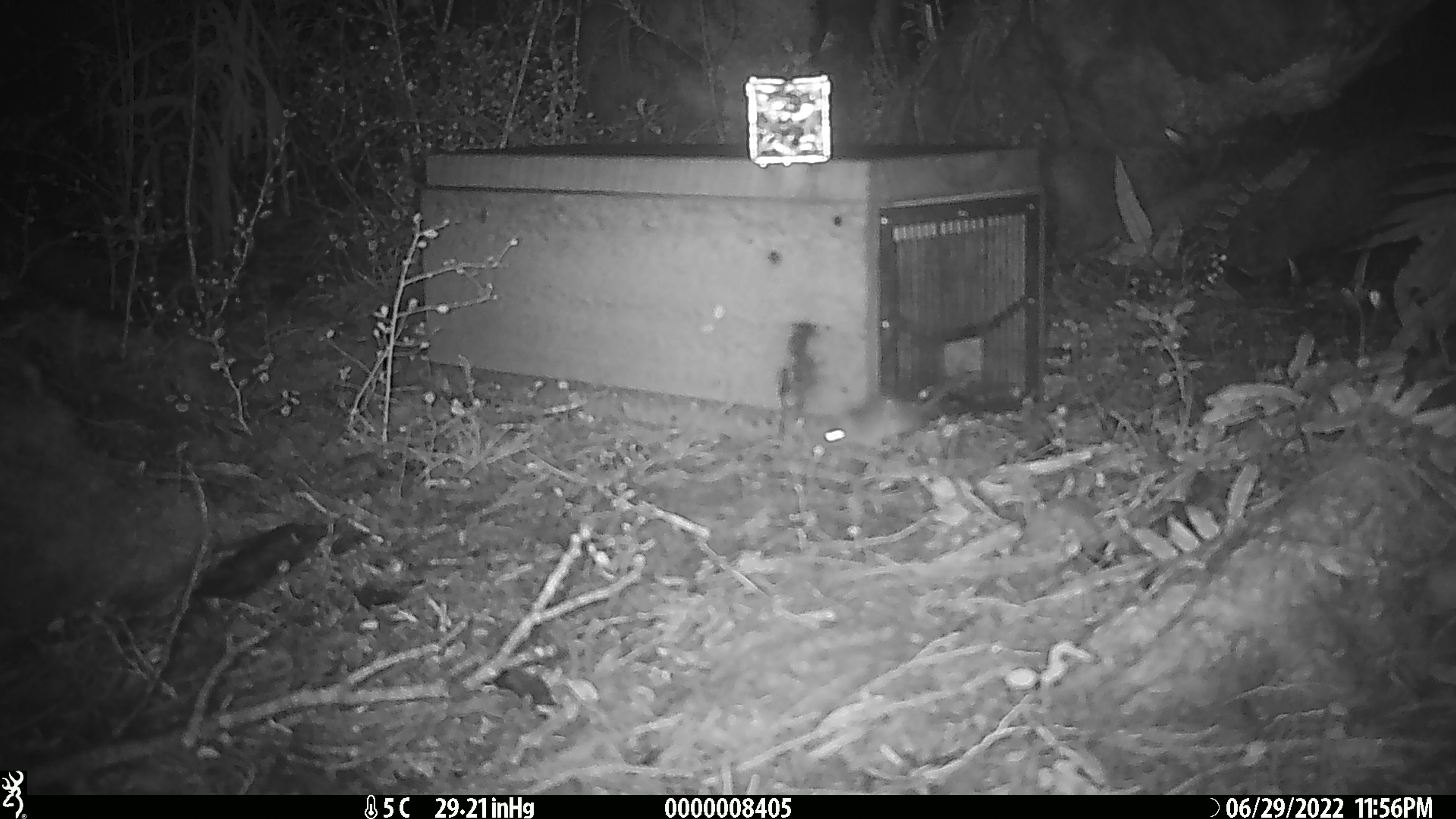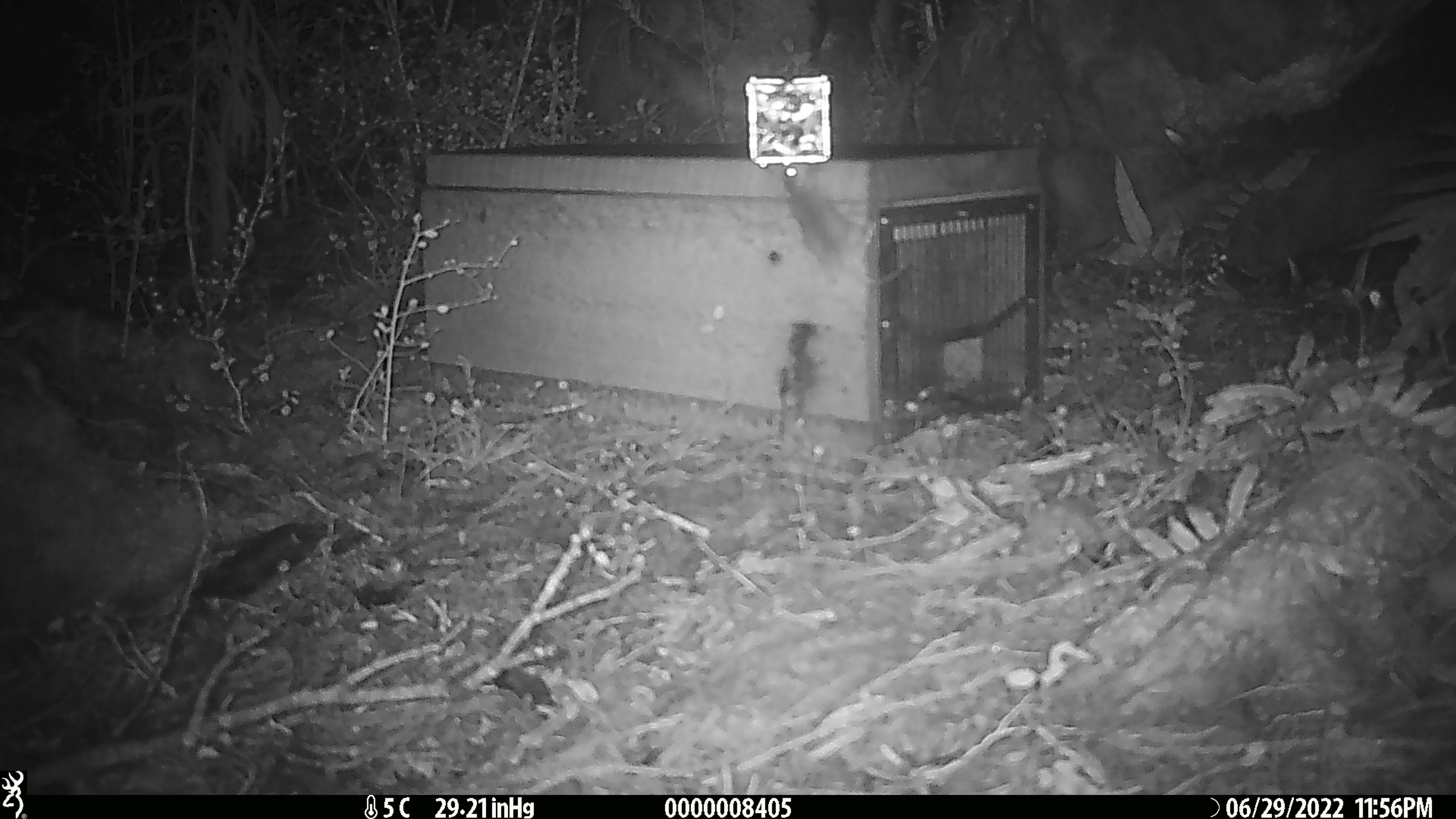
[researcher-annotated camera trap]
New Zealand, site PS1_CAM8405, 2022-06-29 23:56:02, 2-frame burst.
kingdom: Animalia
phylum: Chordata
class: Mammalia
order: Rodentia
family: Muridae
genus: Mus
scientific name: Mus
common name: mouse